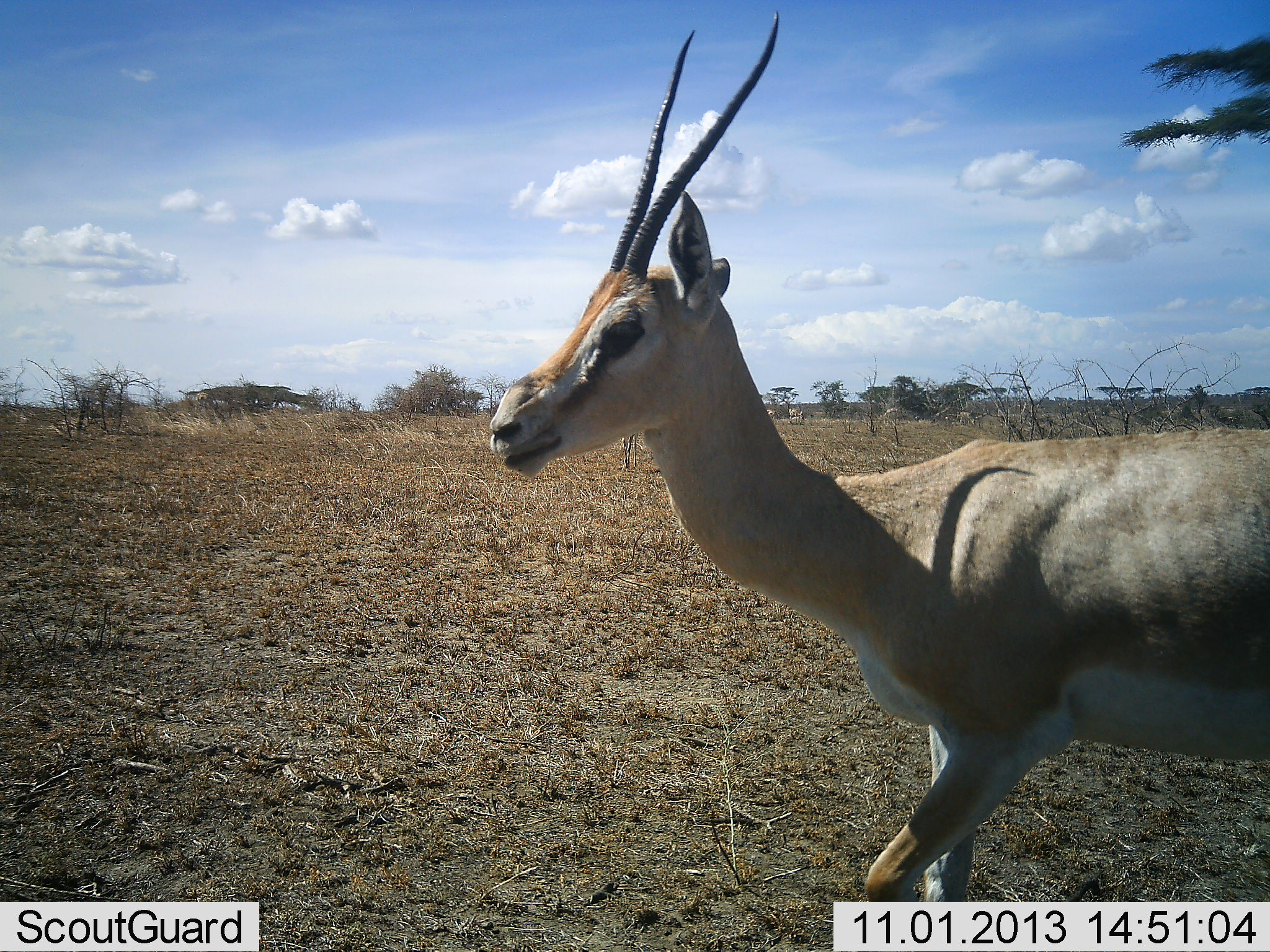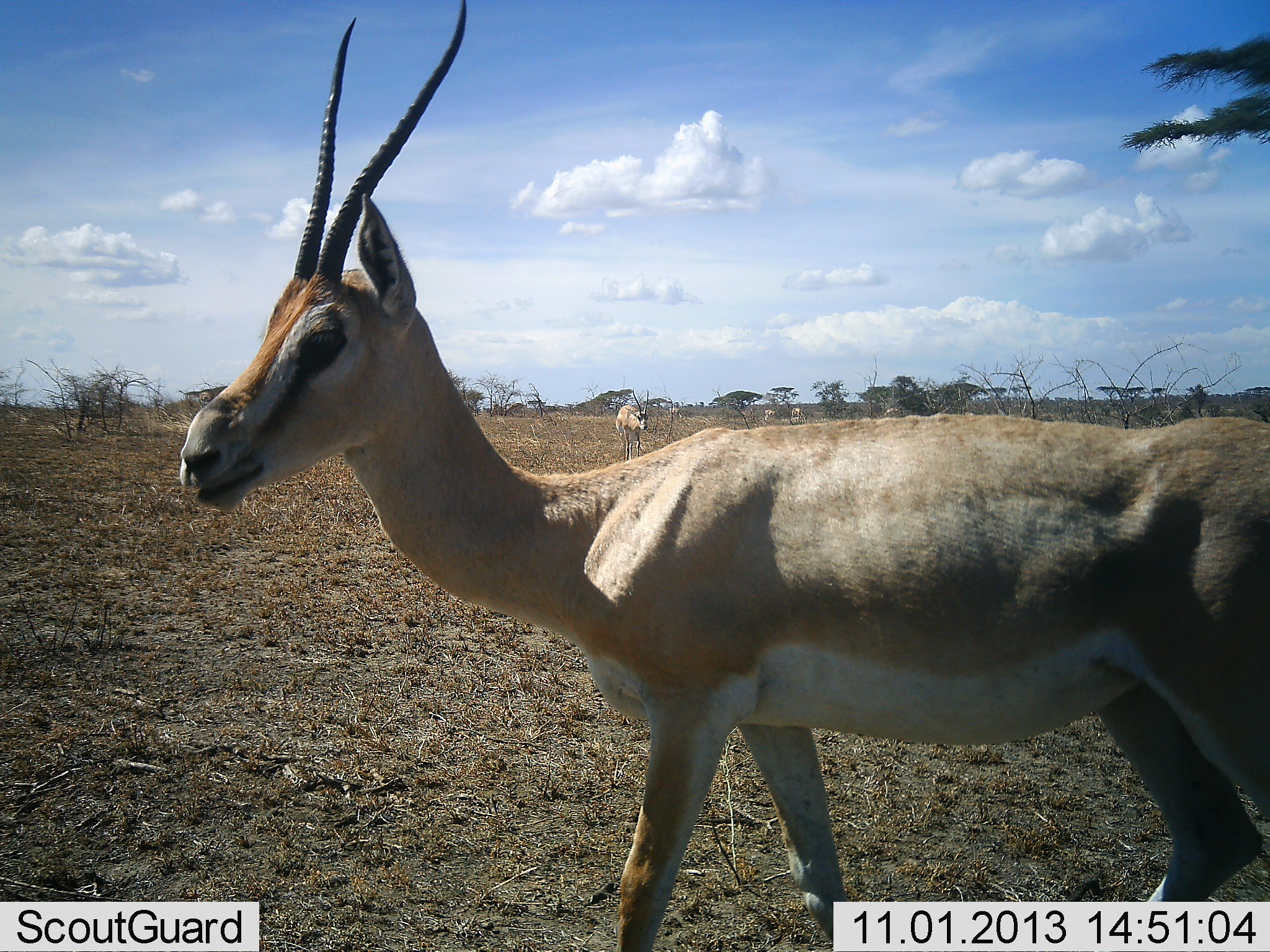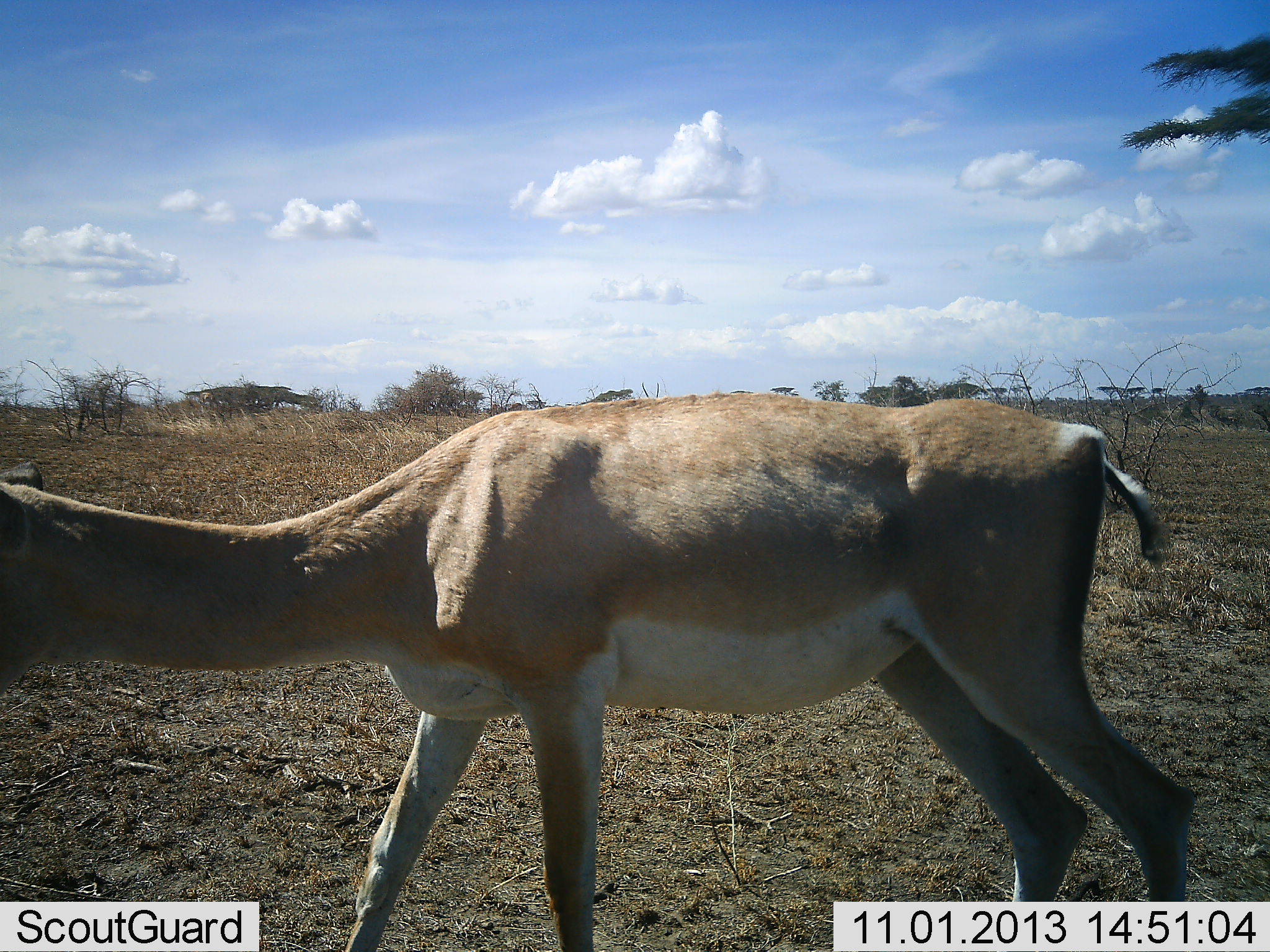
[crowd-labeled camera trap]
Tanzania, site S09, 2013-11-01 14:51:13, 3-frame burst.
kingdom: Animalia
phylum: Chordata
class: Mammalia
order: Artiodactyla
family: Bovidae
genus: Nanger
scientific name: Nanger granti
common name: grant's gazelle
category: gazellegrants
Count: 2.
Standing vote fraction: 67%.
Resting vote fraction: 0%.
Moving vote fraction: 83%.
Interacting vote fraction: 0%.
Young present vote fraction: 0%.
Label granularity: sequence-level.